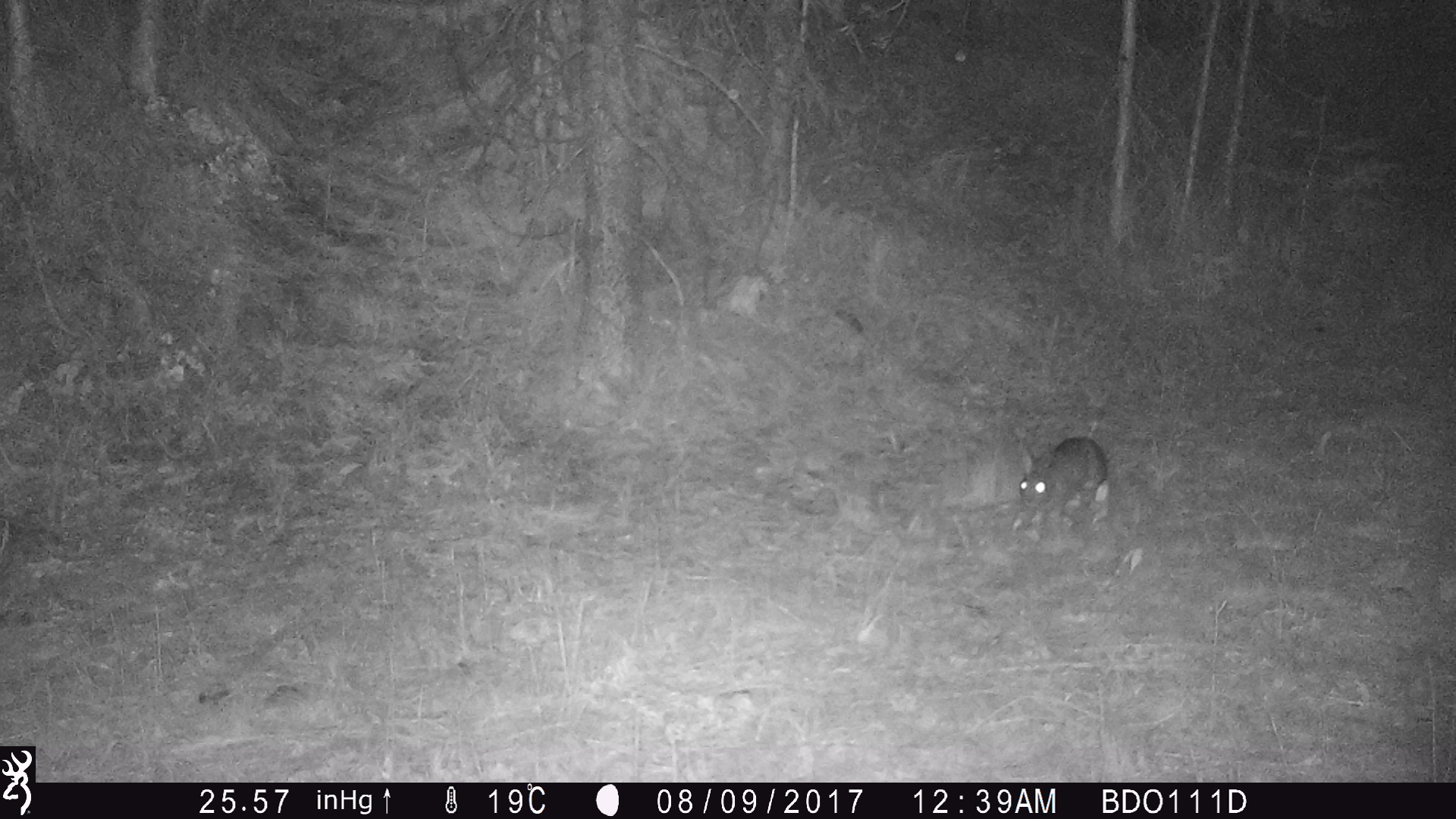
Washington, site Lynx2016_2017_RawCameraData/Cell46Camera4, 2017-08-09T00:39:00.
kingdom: Animalia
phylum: Chordata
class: Mammalia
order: Lagomorpha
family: Leporidae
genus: Lepus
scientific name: Lepus americanus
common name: snowshoe hare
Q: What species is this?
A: Lepus americanus (snowshoe hare).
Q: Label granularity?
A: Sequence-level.